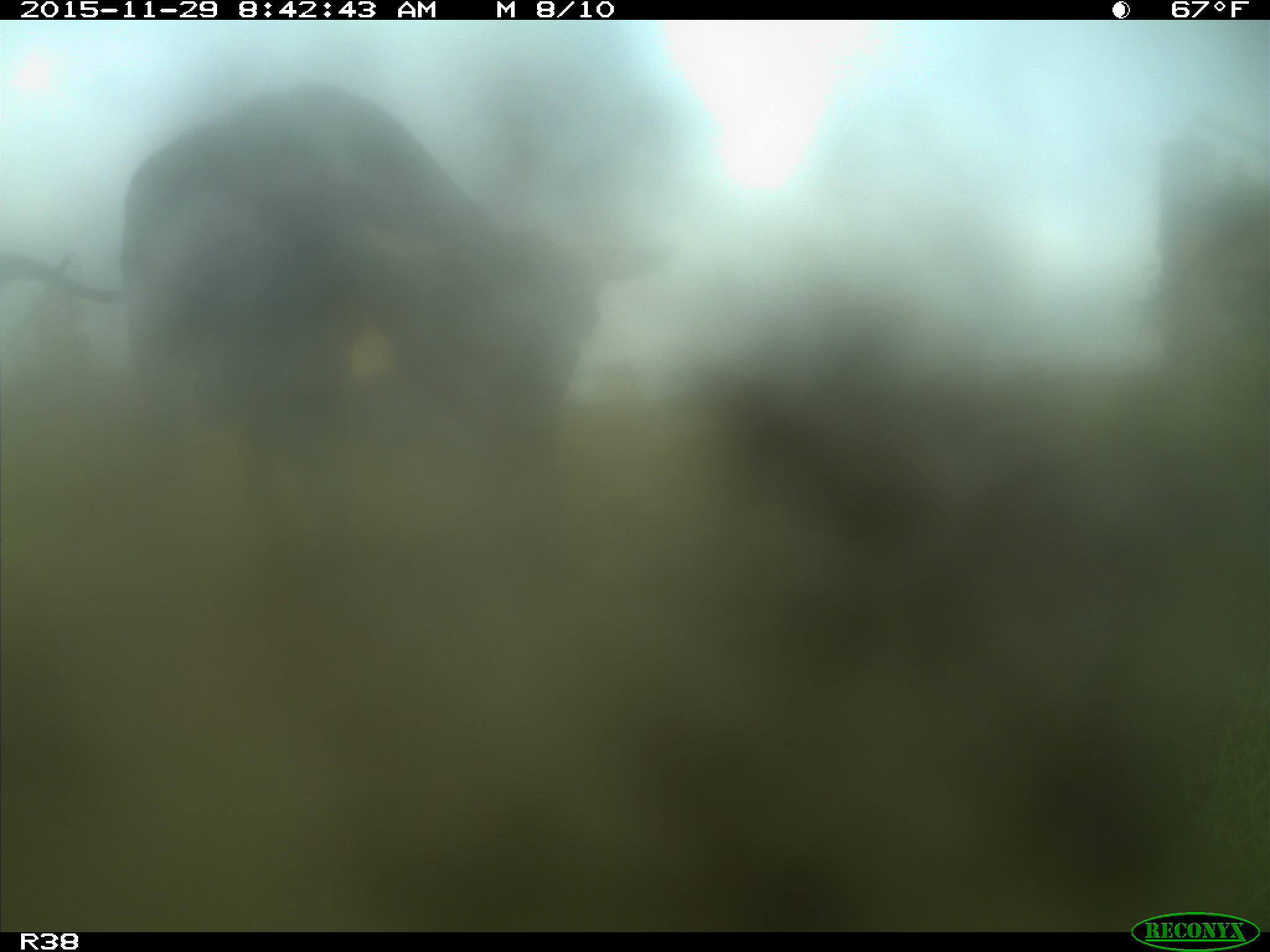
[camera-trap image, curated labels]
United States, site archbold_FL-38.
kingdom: Animalia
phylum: Chordata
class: Mammalia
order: Artiodactyla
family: Bovidae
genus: Bos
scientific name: Bos taurus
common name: domestic cow